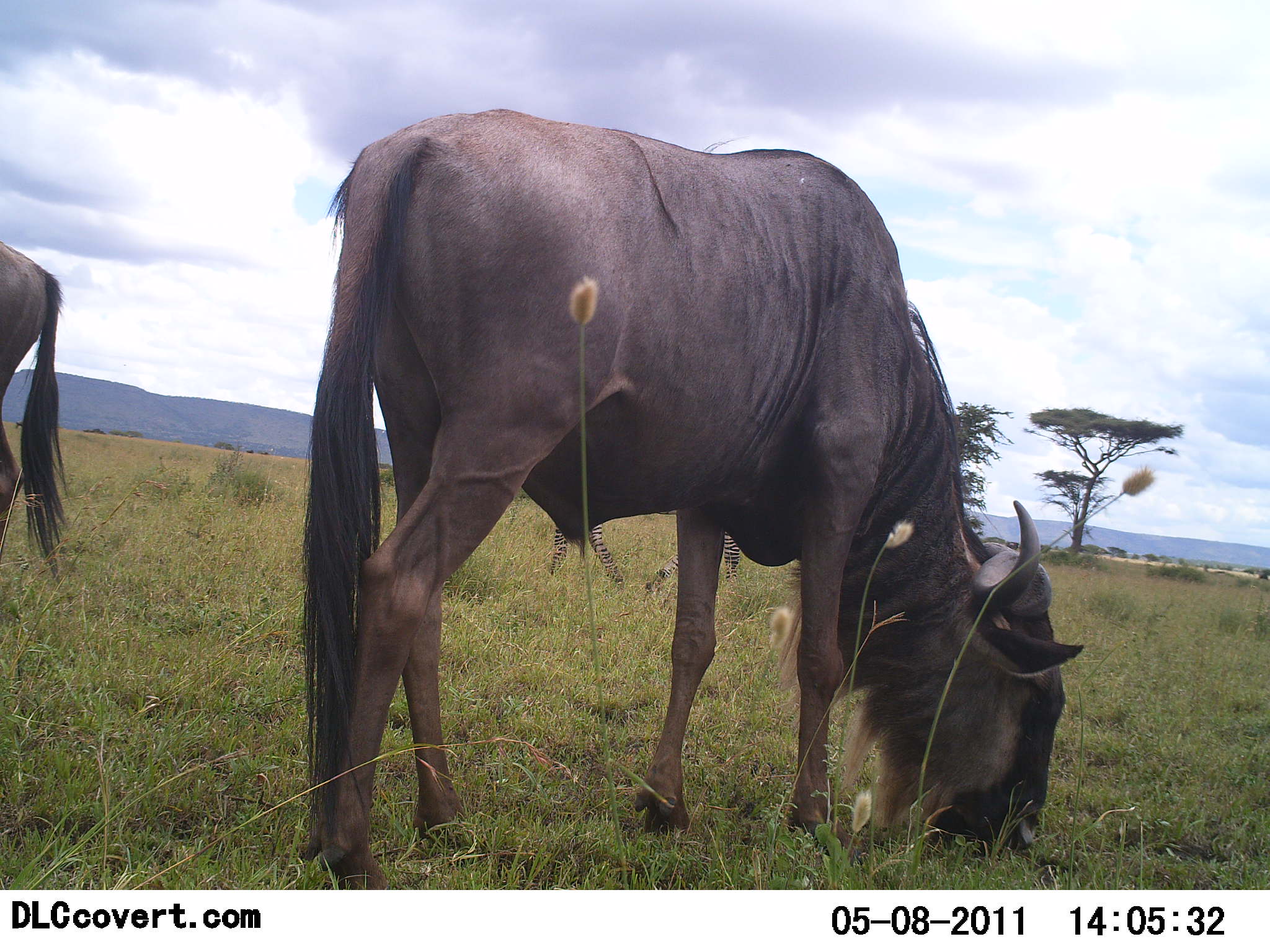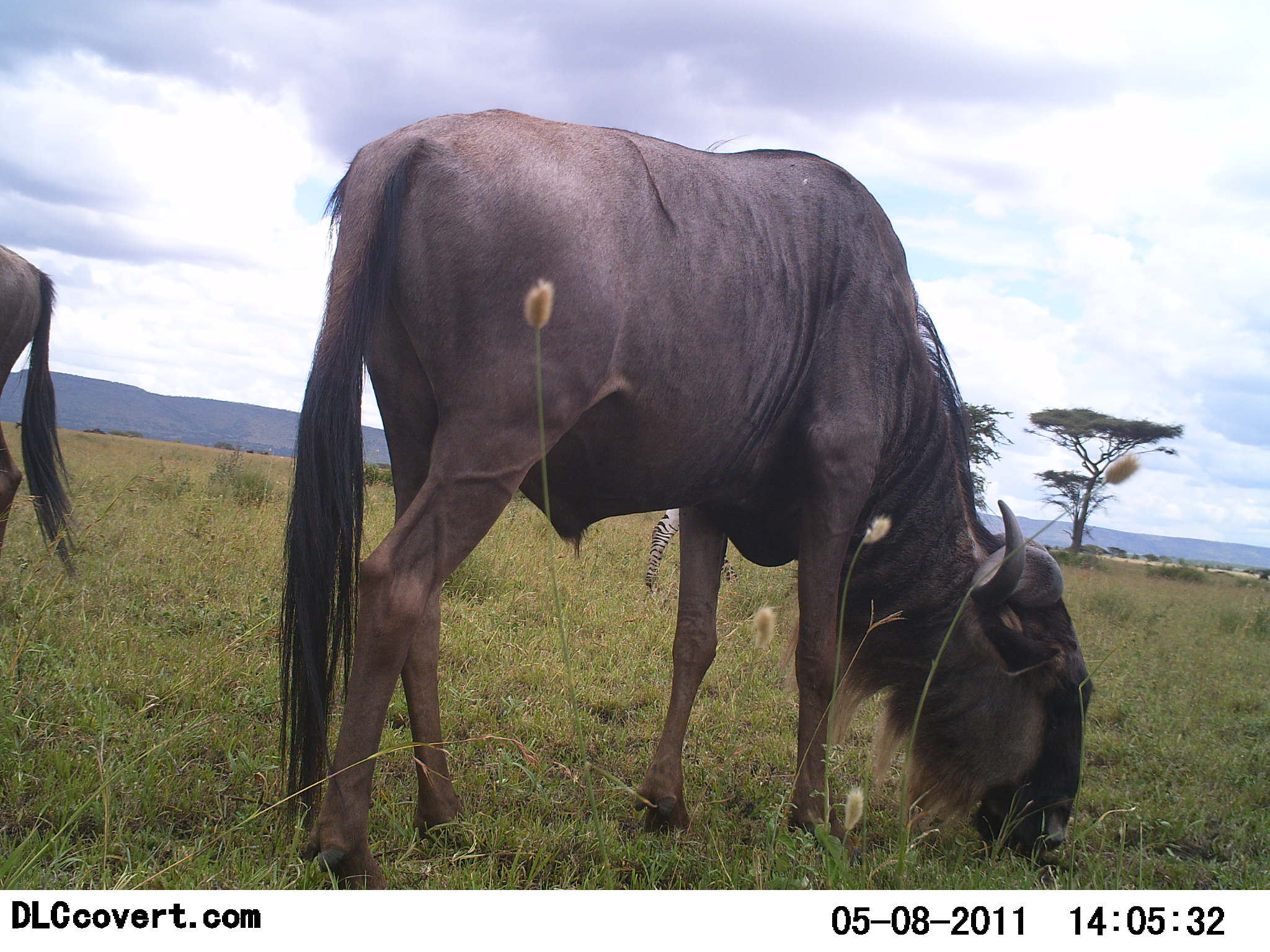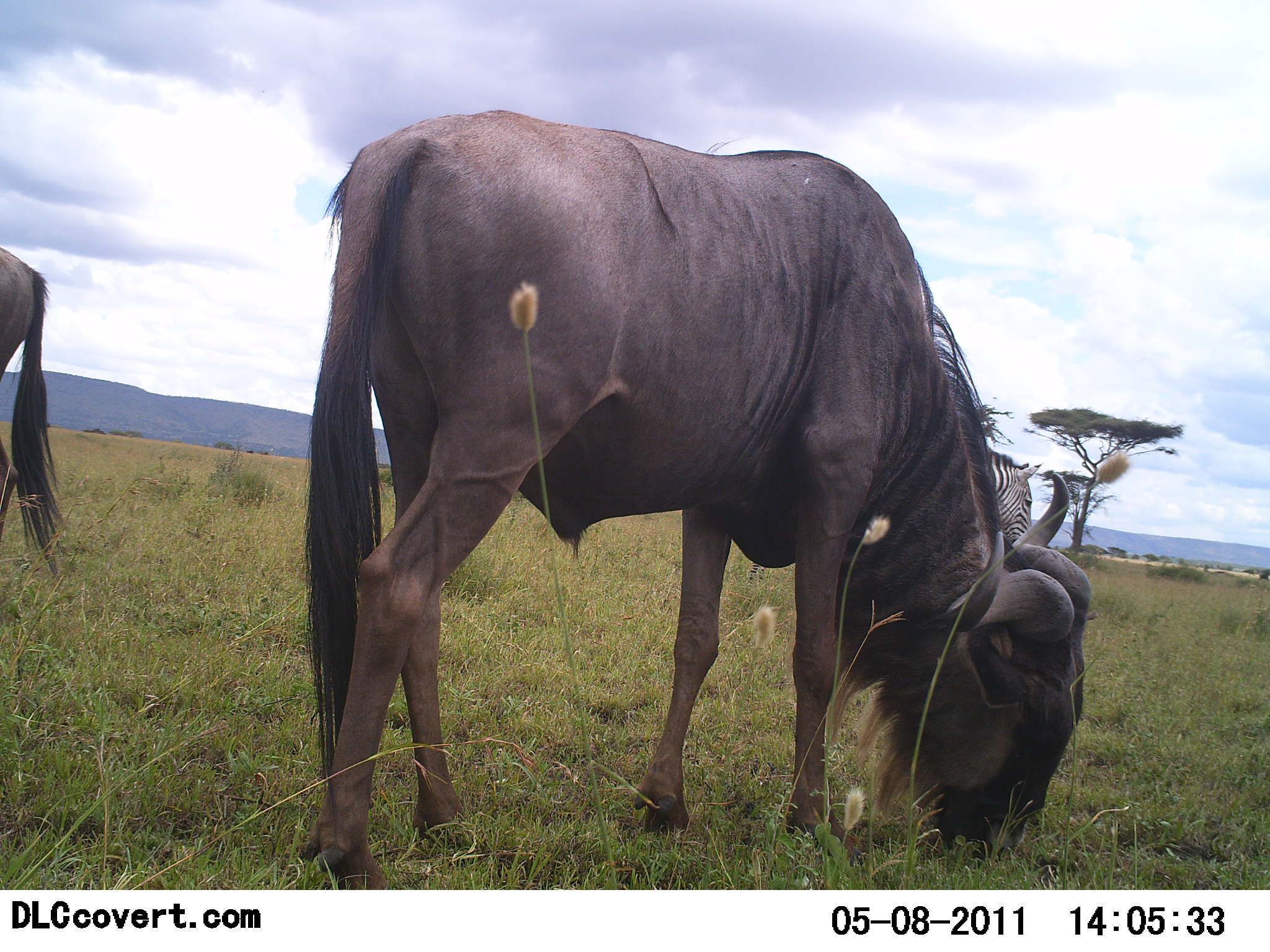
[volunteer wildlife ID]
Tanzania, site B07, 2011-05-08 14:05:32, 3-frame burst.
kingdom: Animalia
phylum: Chordata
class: Mammalia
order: Artiodactyla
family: Bovidae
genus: Connochaetes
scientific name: Connochaetes taurinus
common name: blue wildebeest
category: wildebeest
Wildebeest (blue wildebeest) (Connochaetes taurinus), count 2. Behavior (volunteer vote fractions): standing 43%, resting 0%, moving 0%, interacting 0%. Young present (vote fraction): 0%. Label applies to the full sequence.